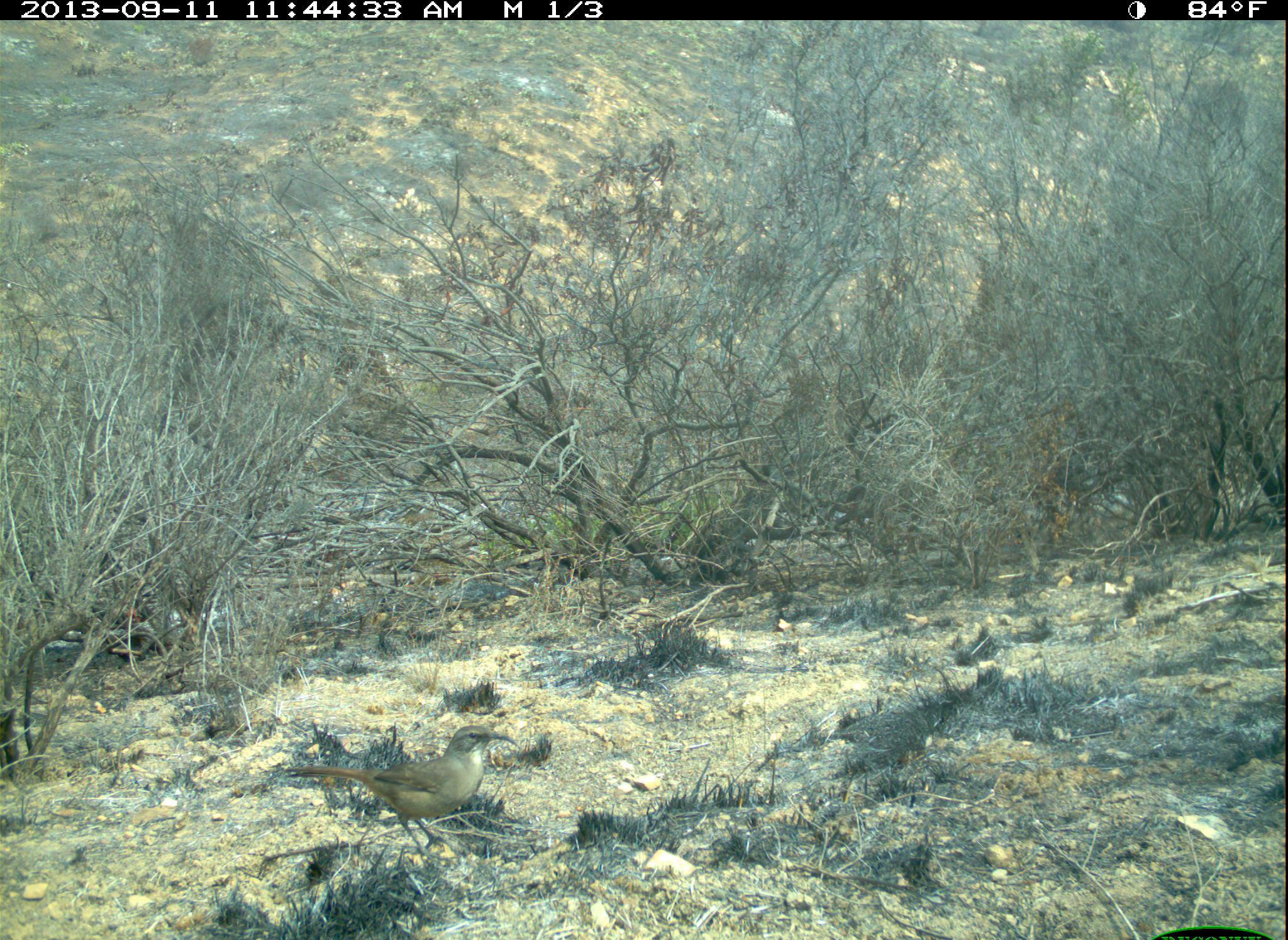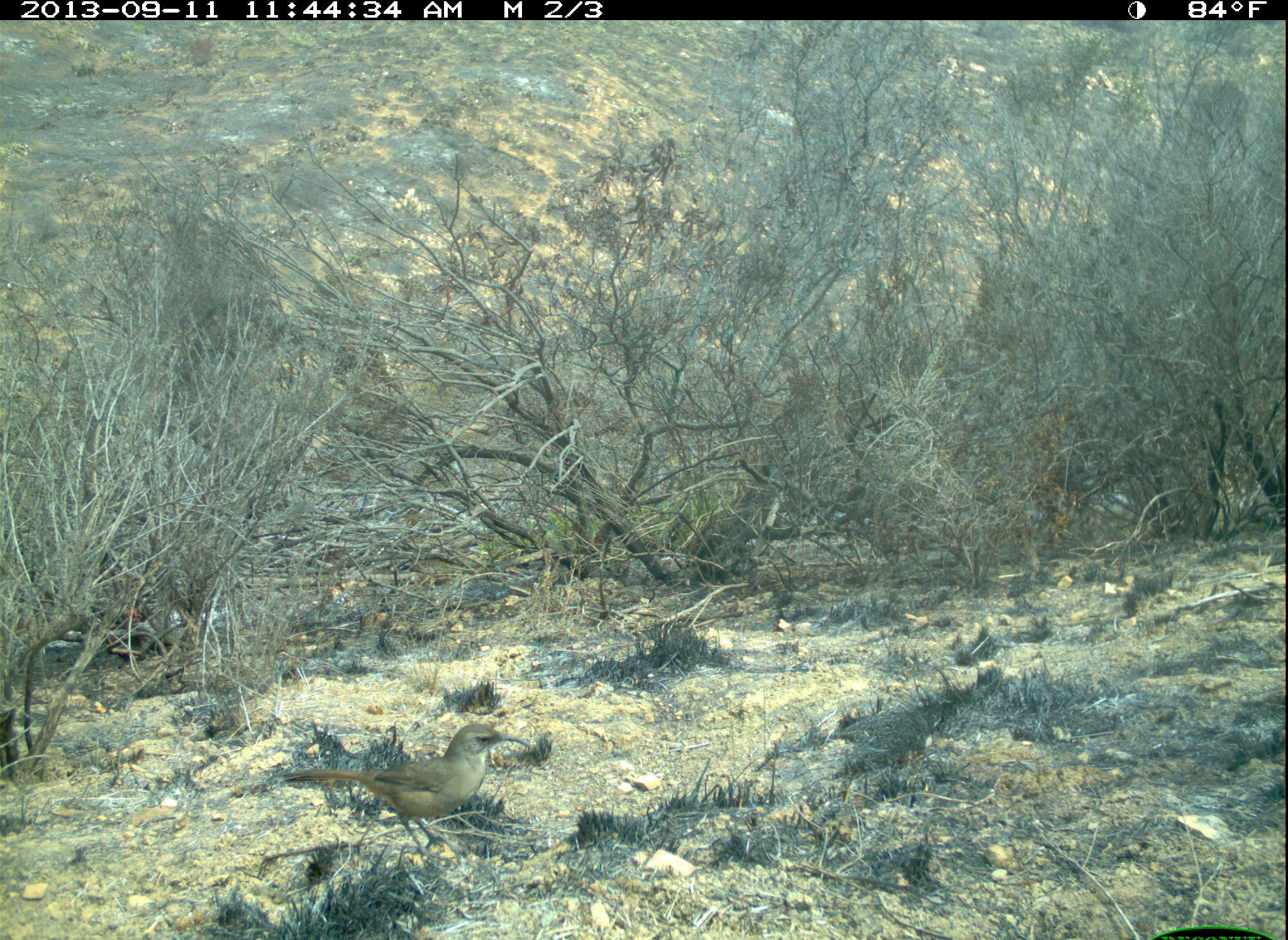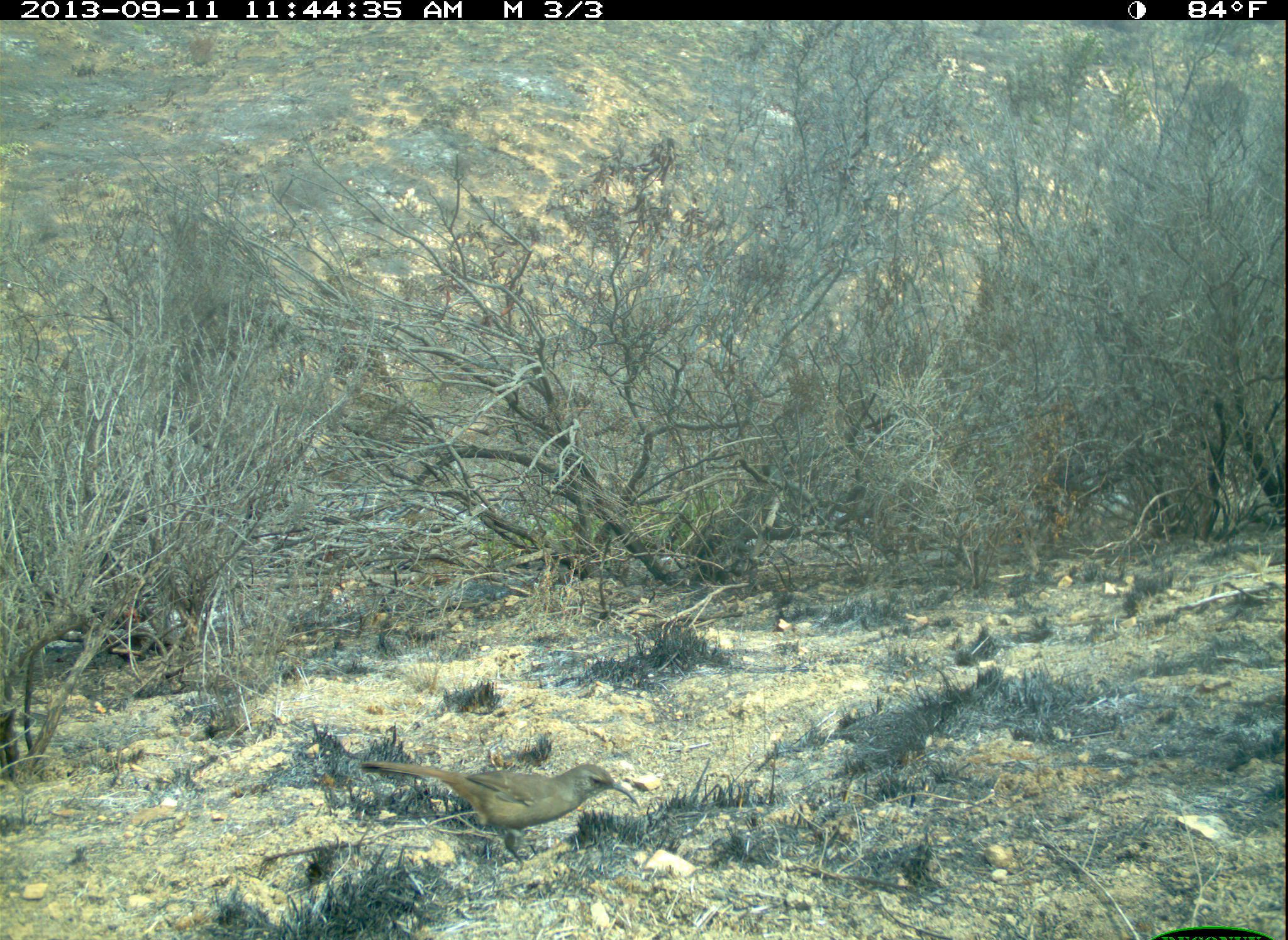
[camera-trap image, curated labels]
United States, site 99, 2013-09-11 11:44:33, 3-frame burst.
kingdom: Animalia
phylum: Chordata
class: Aves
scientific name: Aves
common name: bird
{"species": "bird (Aves)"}